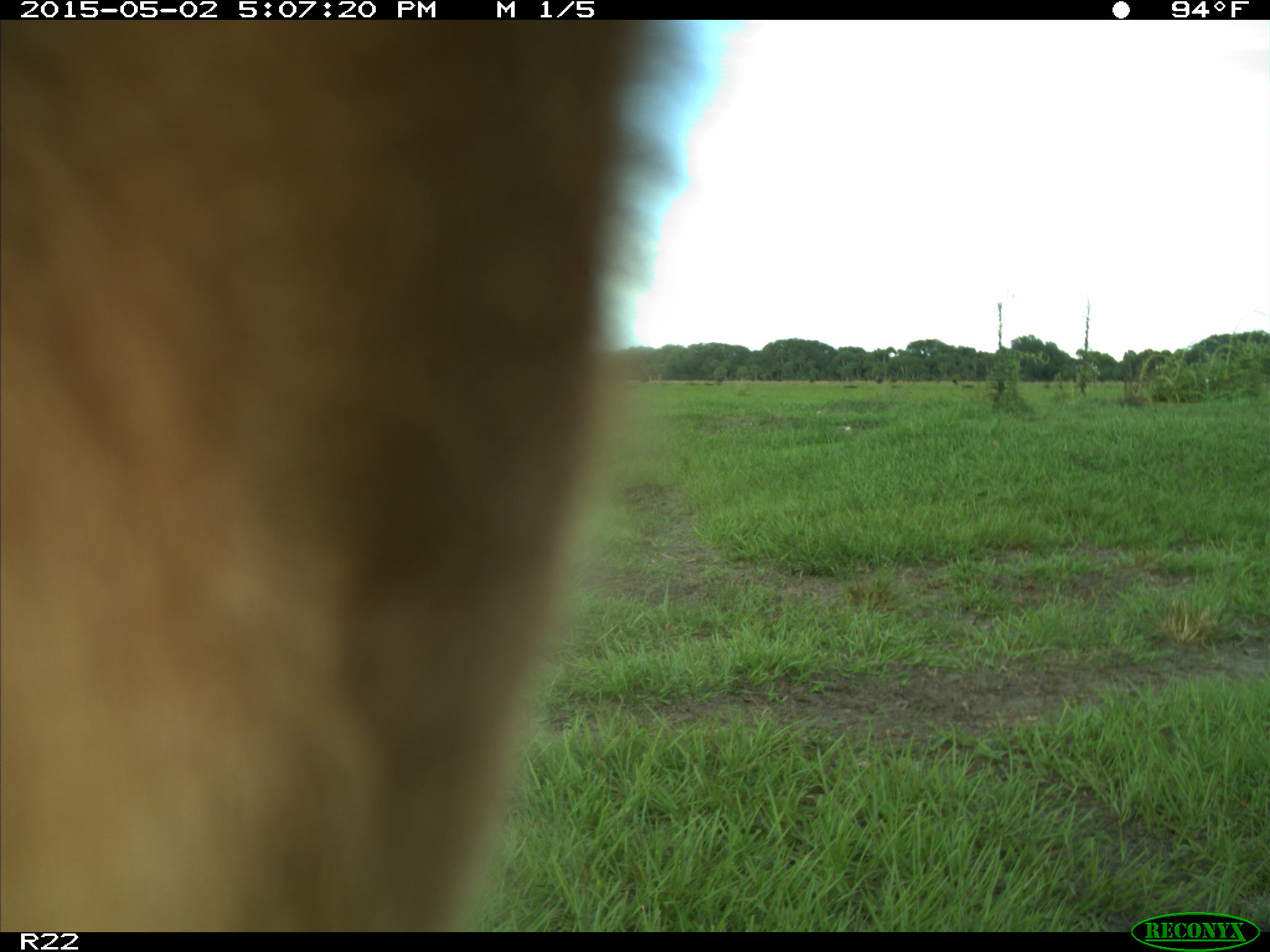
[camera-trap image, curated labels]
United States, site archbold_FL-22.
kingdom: Animalia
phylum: Chordata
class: Mammalia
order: Artiodactyla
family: Bovidae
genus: Bos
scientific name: Bos taurus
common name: domestic cow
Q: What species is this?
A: Bos taurus (domestic cow).